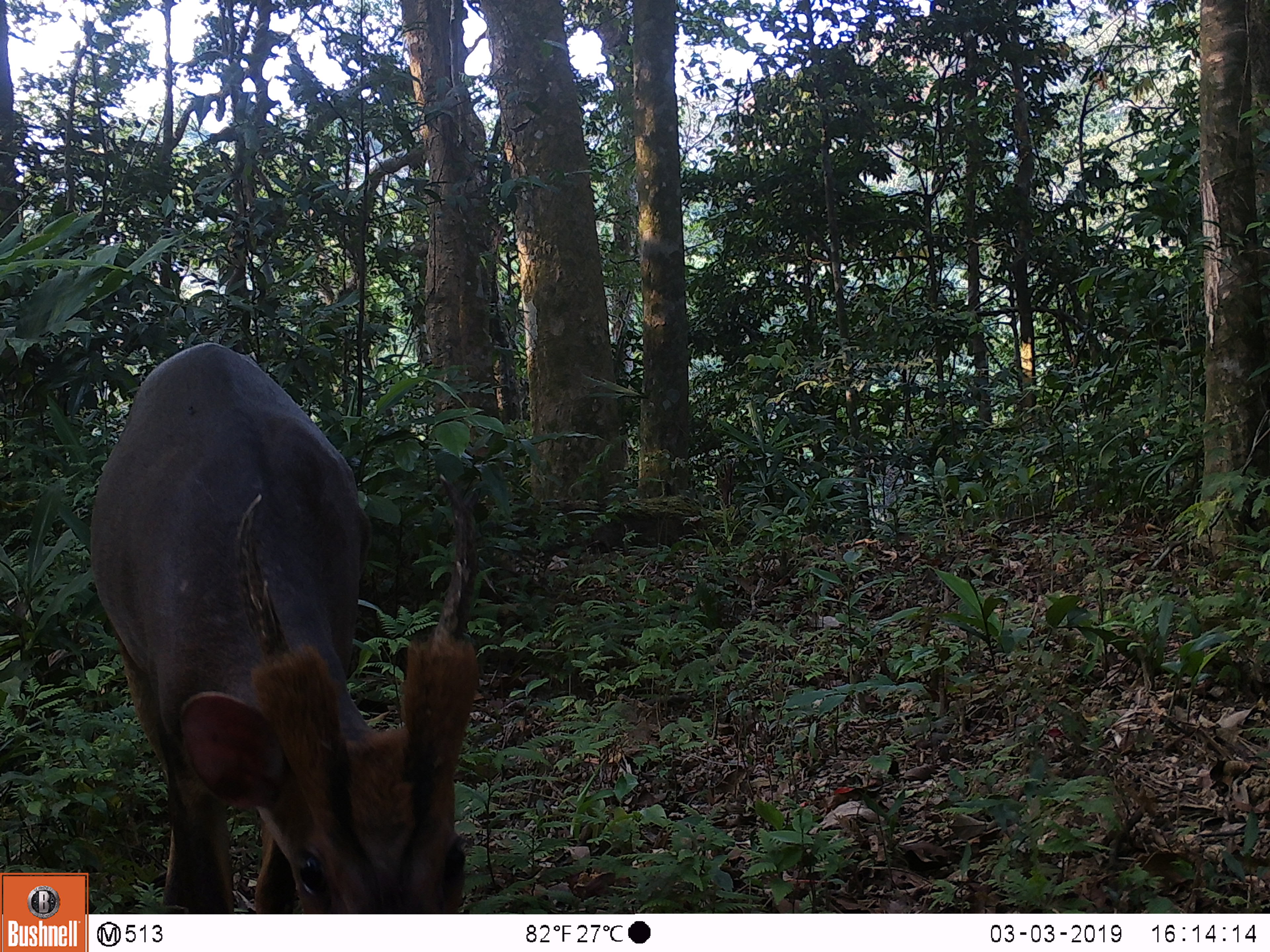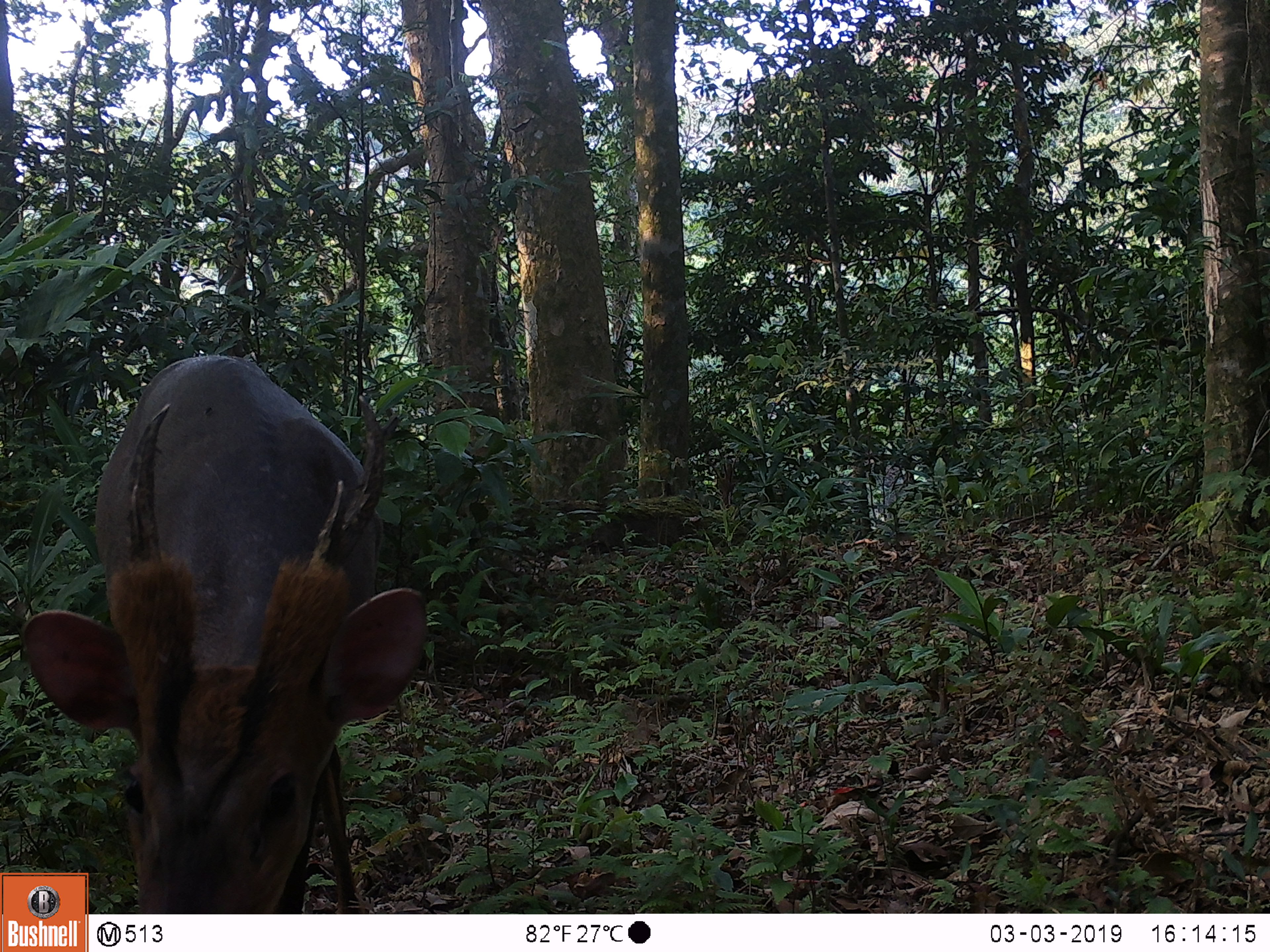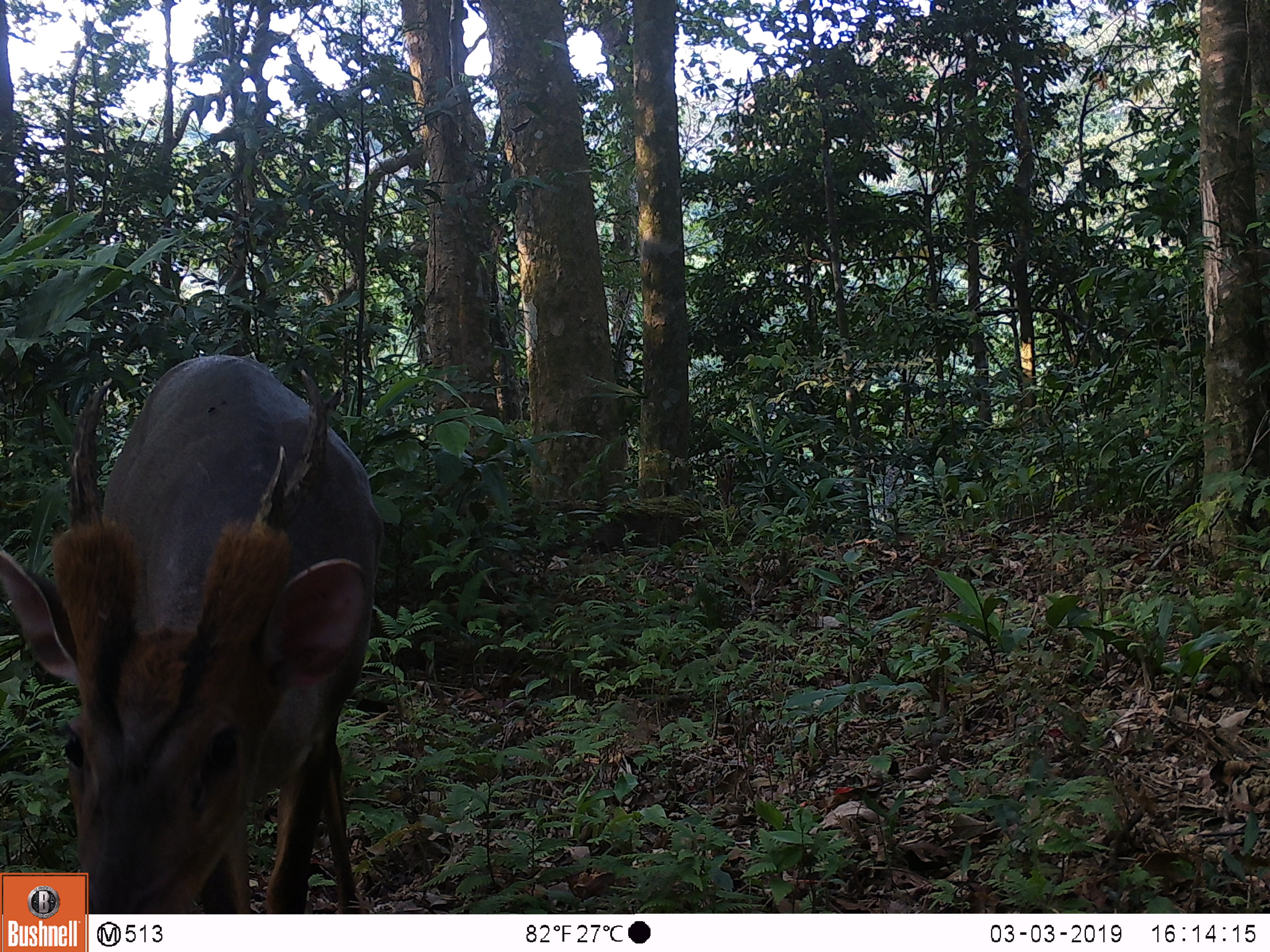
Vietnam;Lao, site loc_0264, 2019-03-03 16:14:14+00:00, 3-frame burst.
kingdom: Animalia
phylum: Chordata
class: Mammalia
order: Artiodactyla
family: Cervidae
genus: Muntiacus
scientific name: Muntiacus vuquangensis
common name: large-antlered muntjac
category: large antlered muntjac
Large antlered muntjac (large-antlered muntjac) (Muntiacus vuquangensis). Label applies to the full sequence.